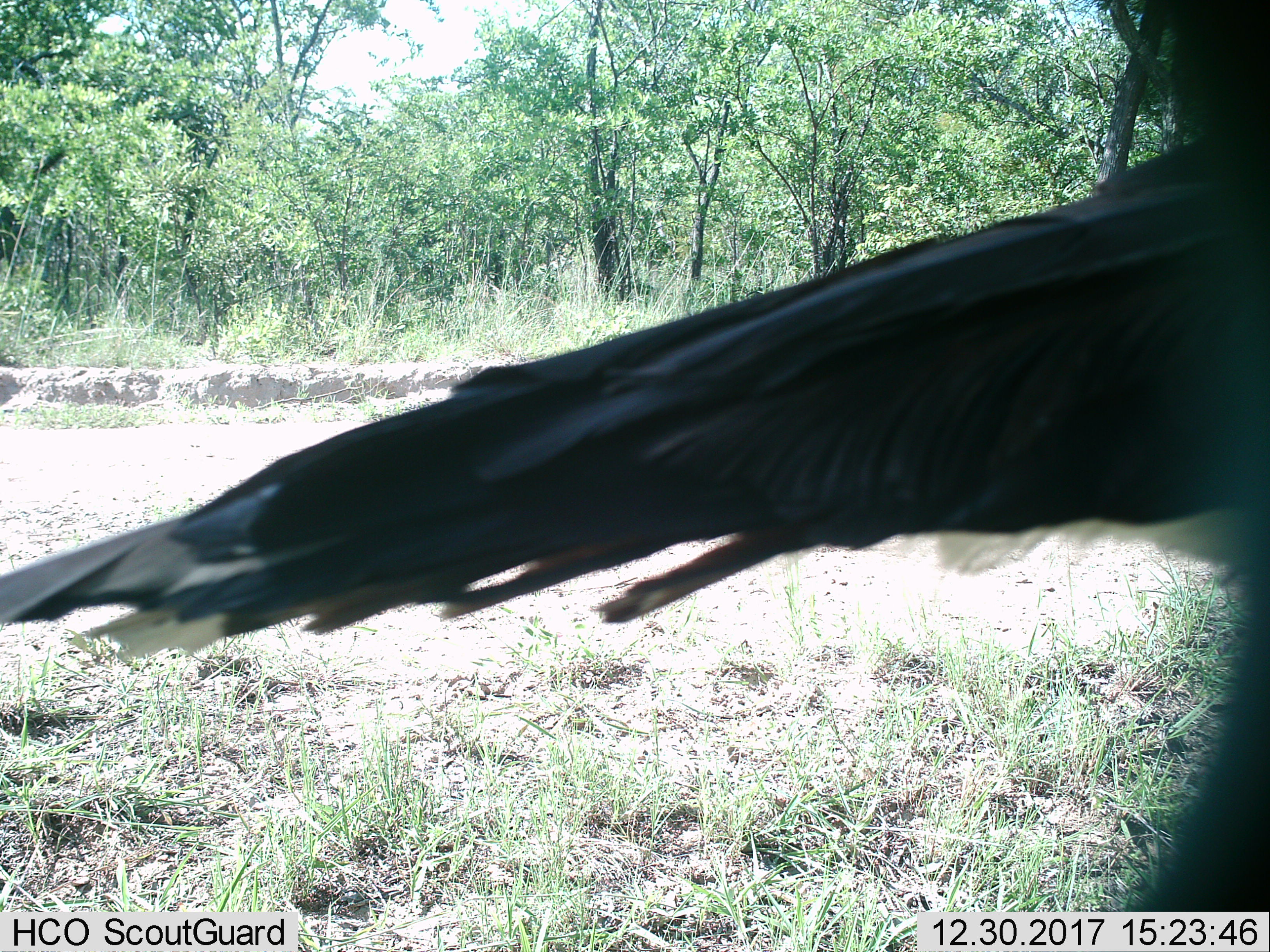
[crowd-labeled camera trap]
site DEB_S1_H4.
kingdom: Animalia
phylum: Chordata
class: Aves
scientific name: Aves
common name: bird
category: birdother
Birdother (bird) (Aves), count 1. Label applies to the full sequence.